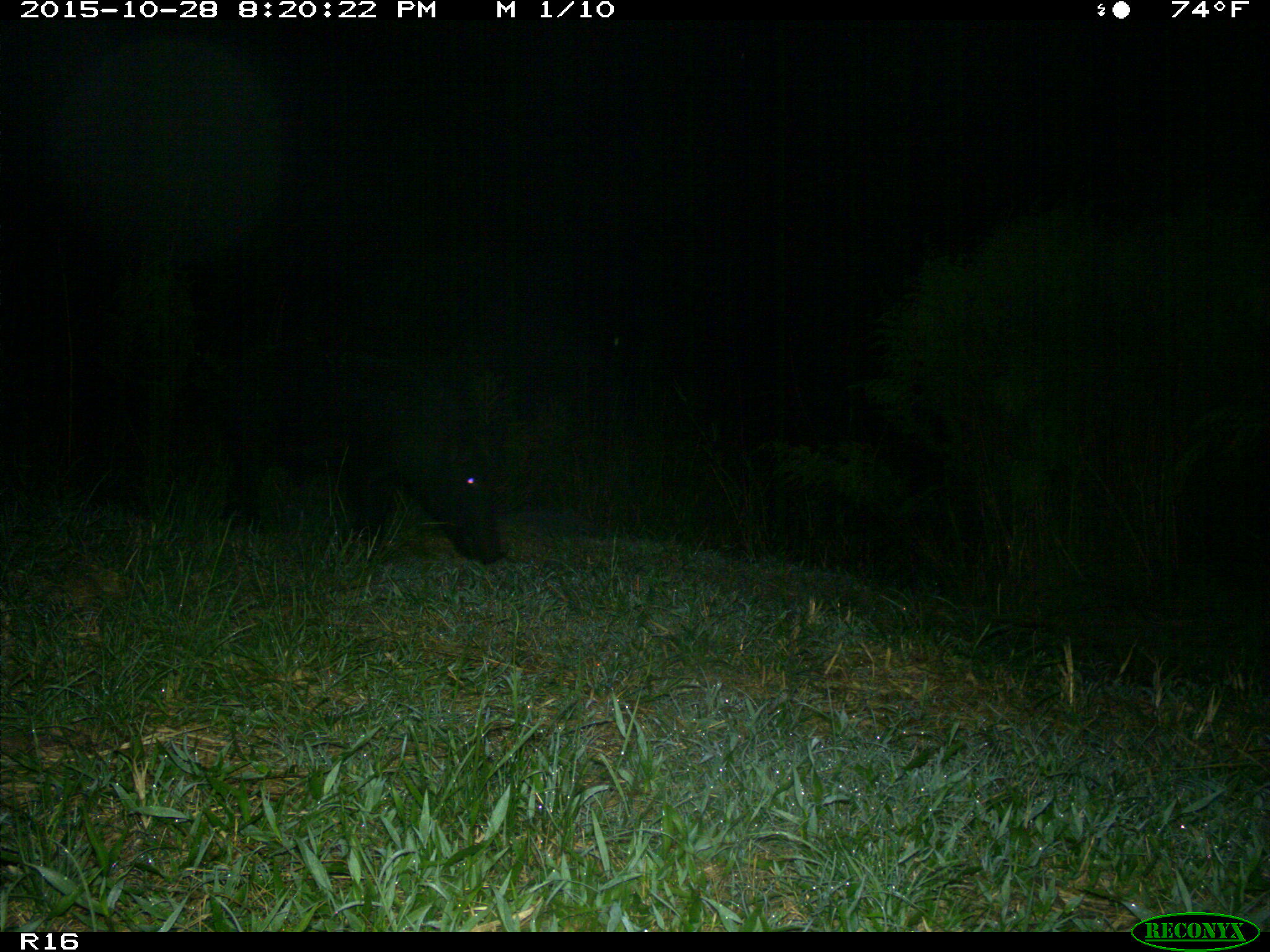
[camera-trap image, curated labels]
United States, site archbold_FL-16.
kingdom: Animalia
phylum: Chordata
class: Mammalia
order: Artiodactyla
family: Suidae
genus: Sus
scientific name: Sus scrofa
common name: wild boar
Sus scrofa (wild boar).